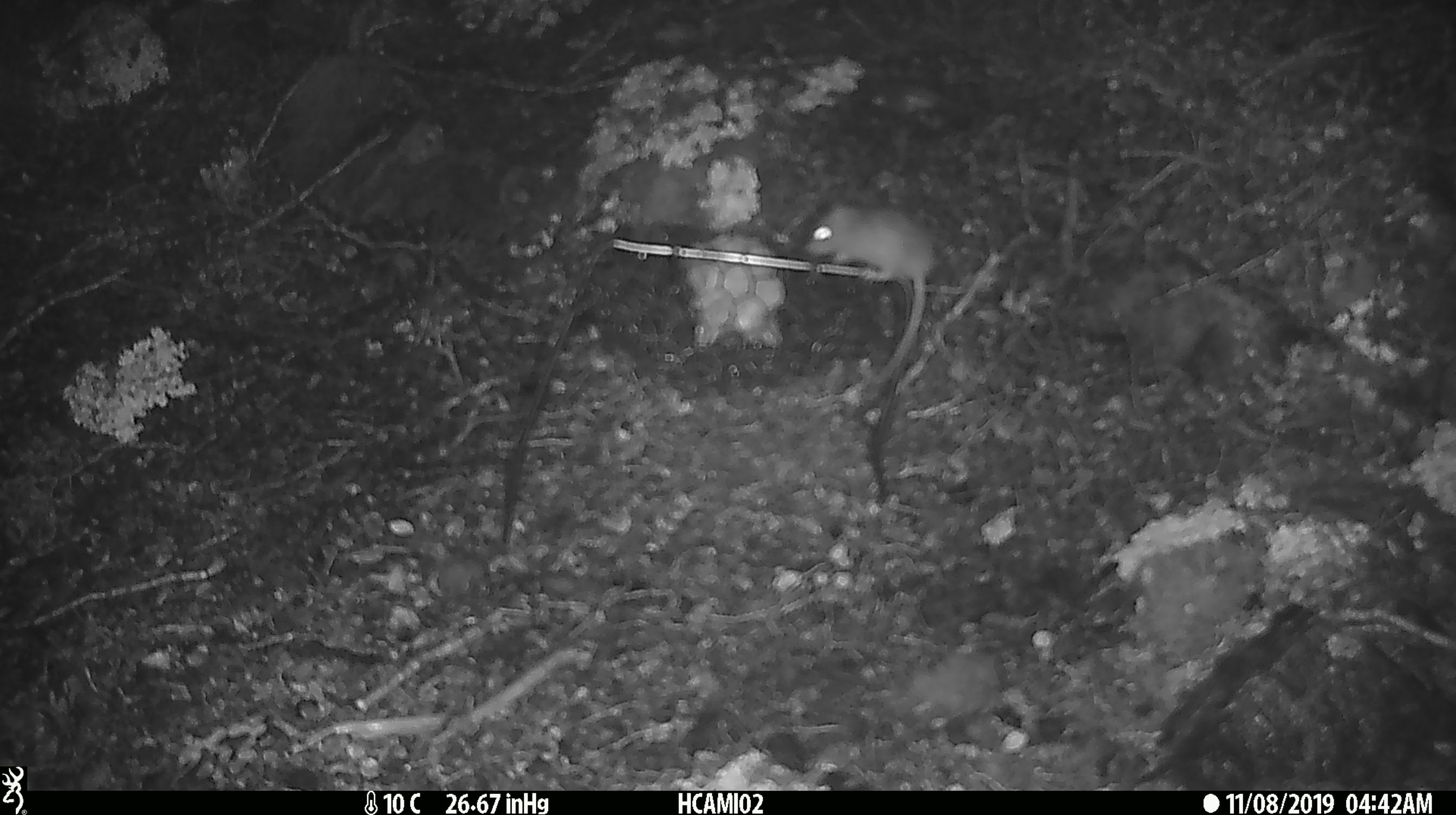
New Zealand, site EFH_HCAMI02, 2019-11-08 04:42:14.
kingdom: Animalia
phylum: Chordata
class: Mammalia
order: Rodentia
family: Muridae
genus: Mus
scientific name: Mus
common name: mouse